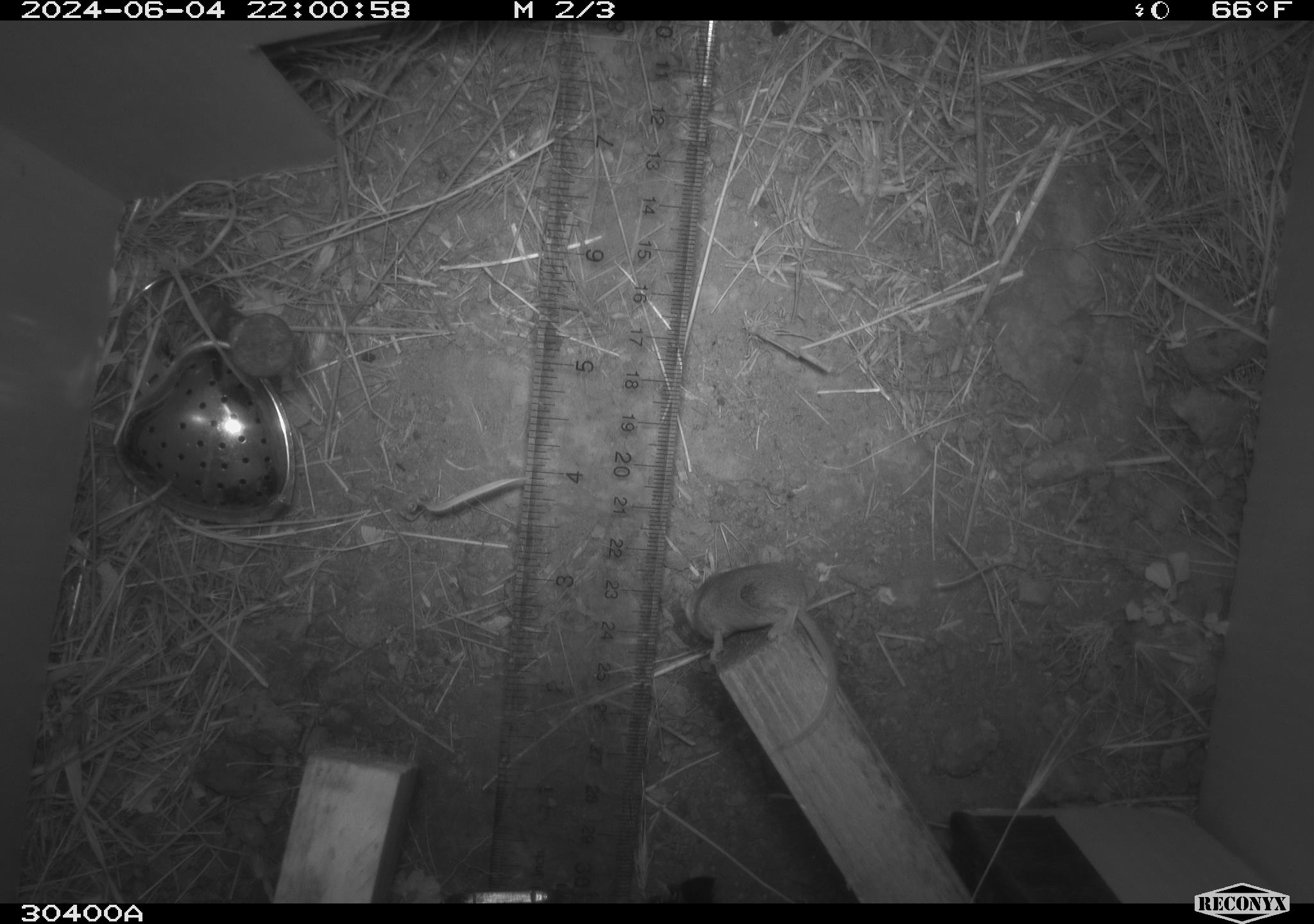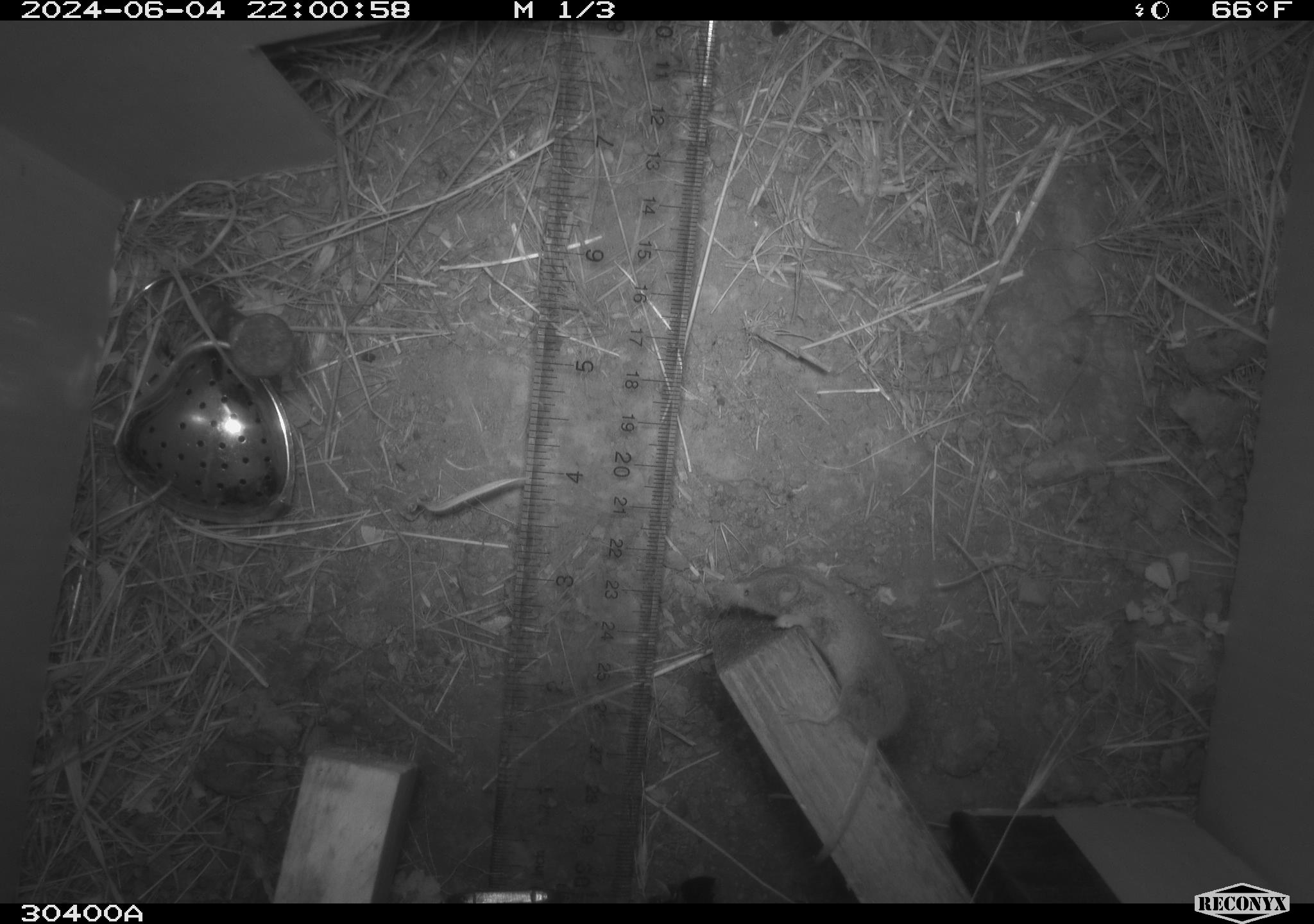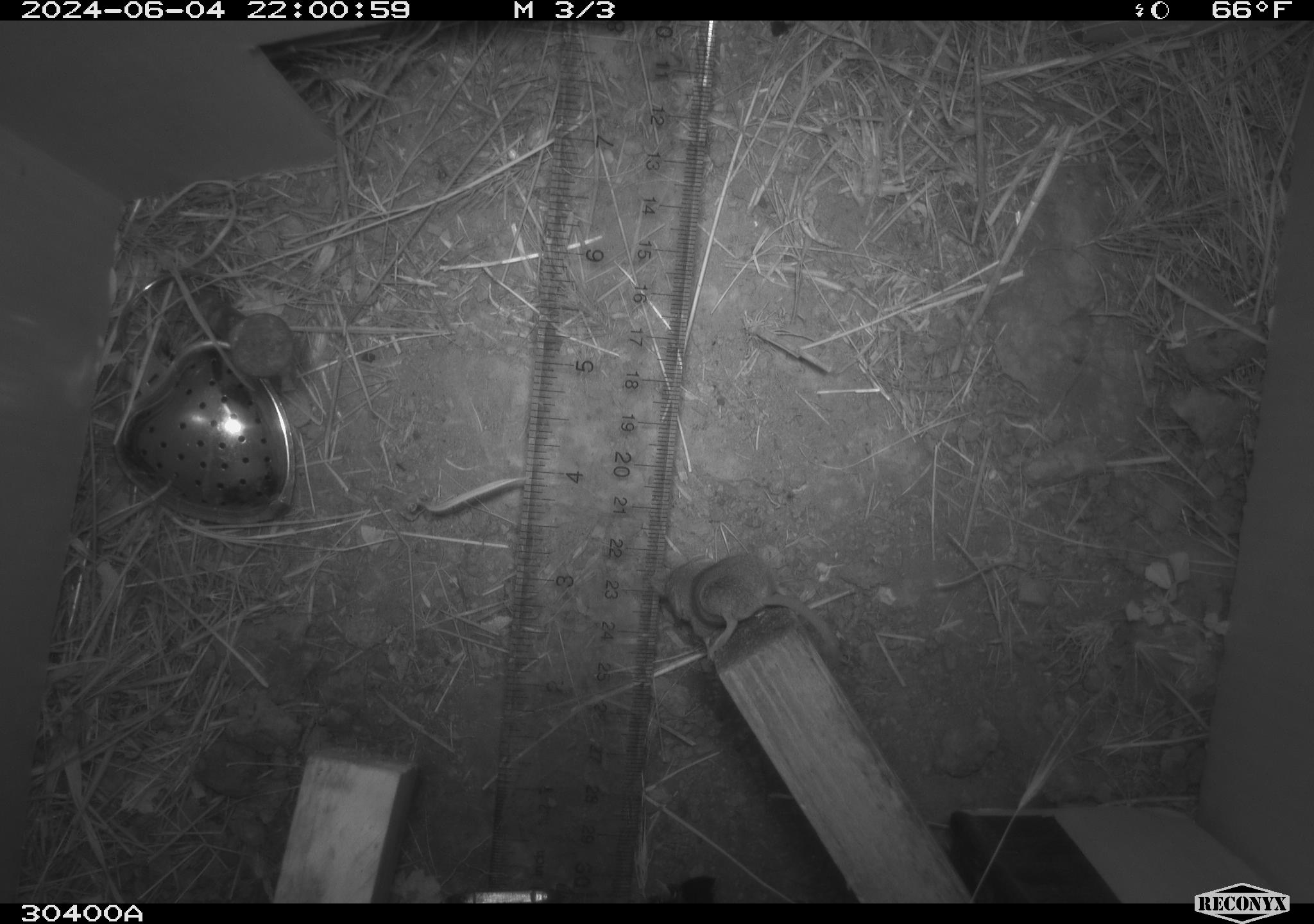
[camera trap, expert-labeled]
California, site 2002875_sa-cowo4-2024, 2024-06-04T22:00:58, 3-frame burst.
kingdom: Animalia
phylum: Chordata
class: Mammalia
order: Eulipotyphla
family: Soricidae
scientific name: Soricidae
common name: shrews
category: soricidae family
Soricidae family (shrews) (Soricidae).